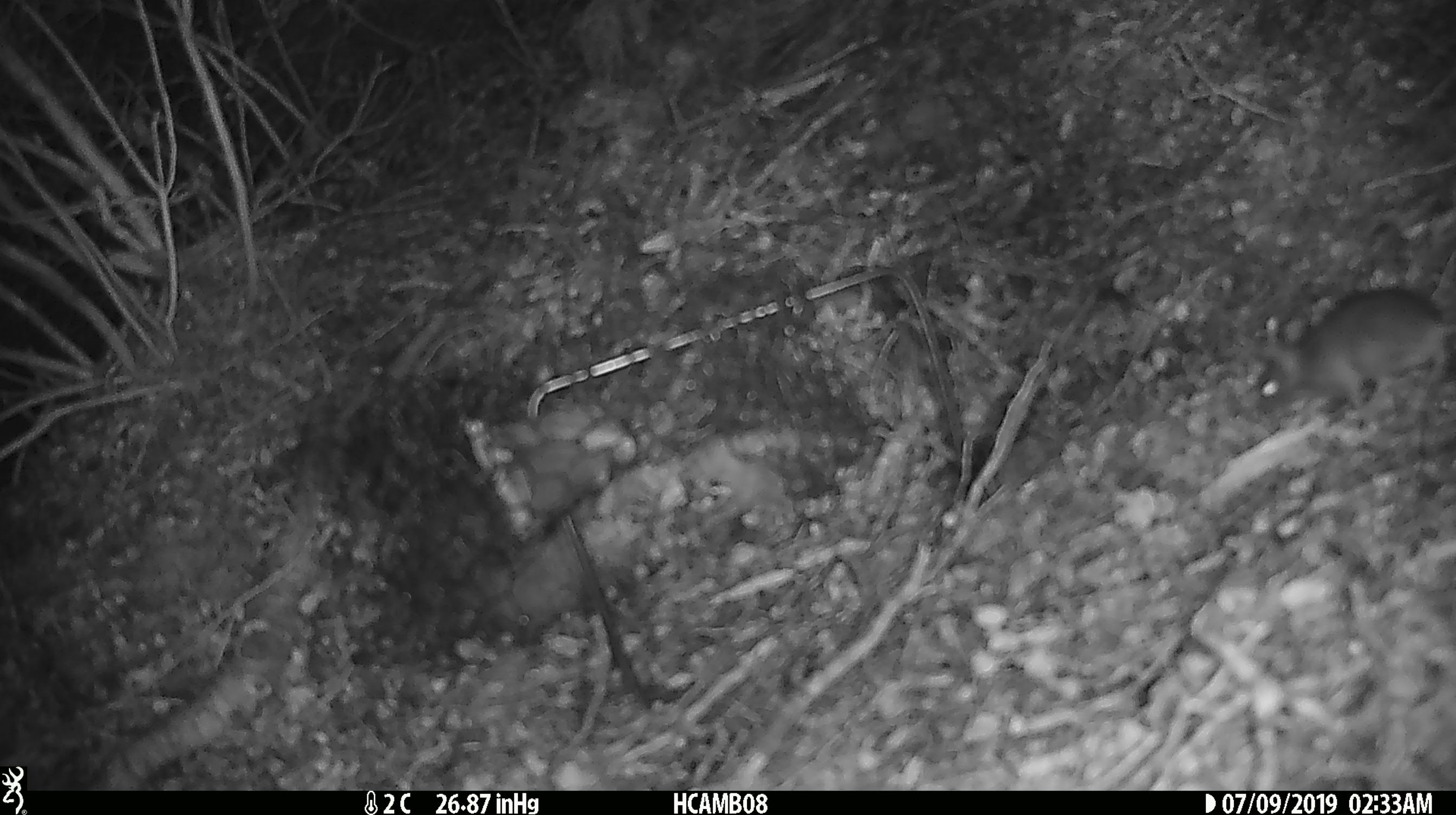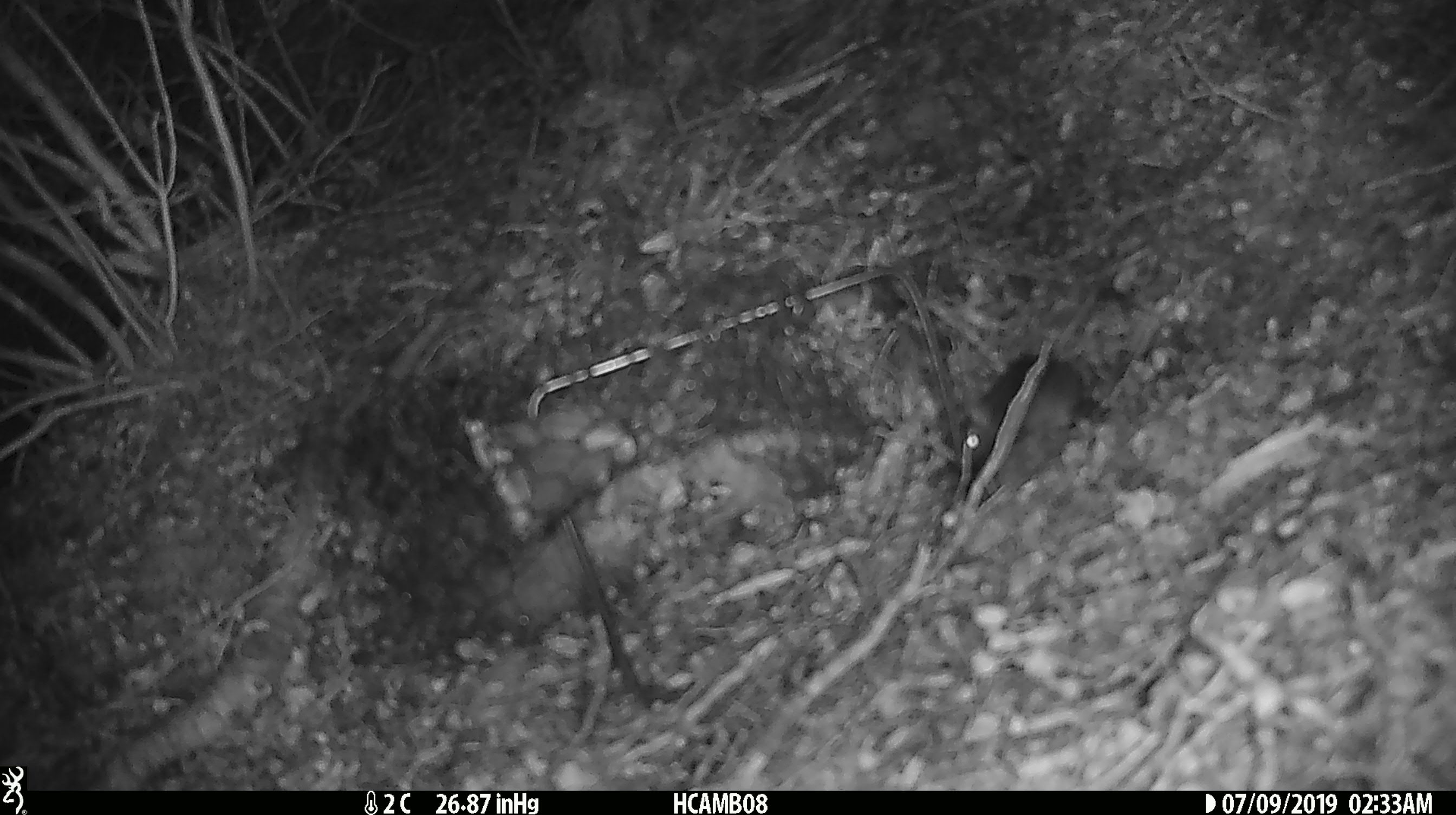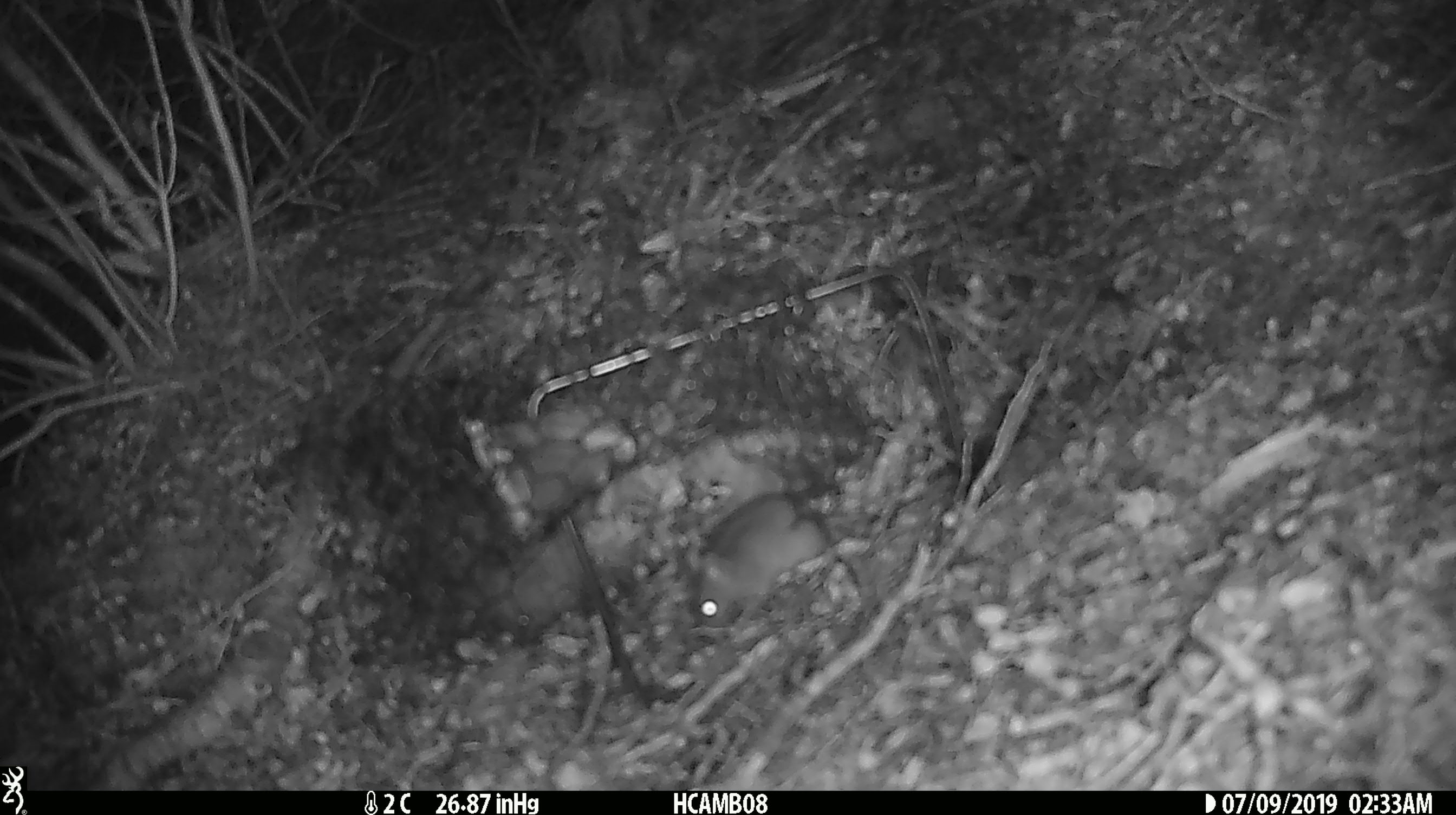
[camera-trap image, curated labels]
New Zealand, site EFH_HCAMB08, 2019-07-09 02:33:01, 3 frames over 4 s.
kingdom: Animalia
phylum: Chordata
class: Mammalia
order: Rodentia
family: Muridae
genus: Mus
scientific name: Mus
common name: mouse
Mouse (Mus).